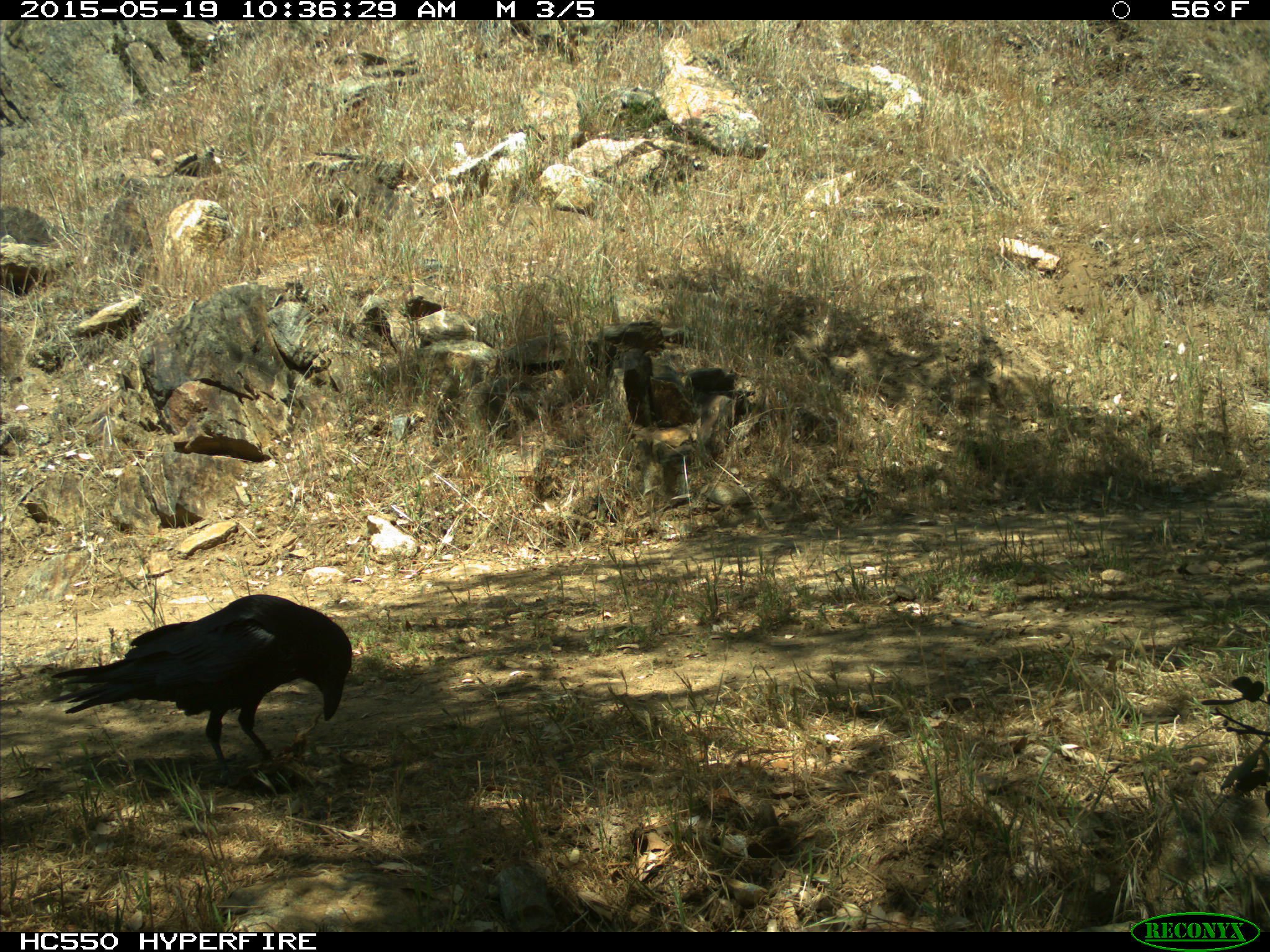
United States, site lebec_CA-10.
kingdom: Animalia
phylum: Chordata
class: Aves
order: Passeriformes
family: Corvidae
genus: Corvus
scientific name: Corvus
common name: crows and ravens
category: unidentified corvus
Unidentified corvus (crows and ravens) (Corvus).